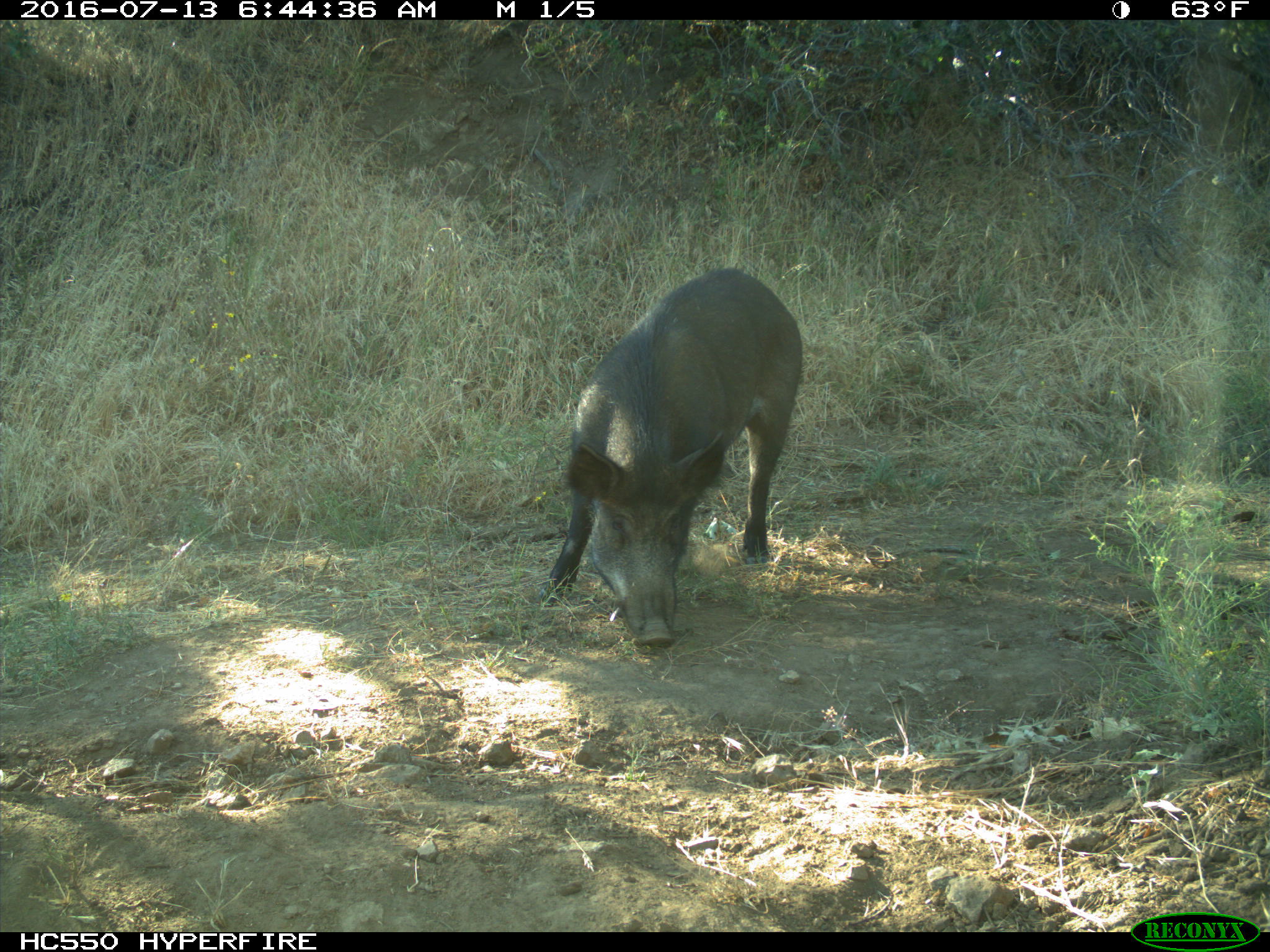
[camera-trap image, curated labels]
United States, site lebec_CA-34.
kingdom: Animalia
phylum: Chordata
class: Mammalia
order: Artiodactyla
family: Suidae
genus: Sus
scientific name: Sus scrofa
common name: wild boar